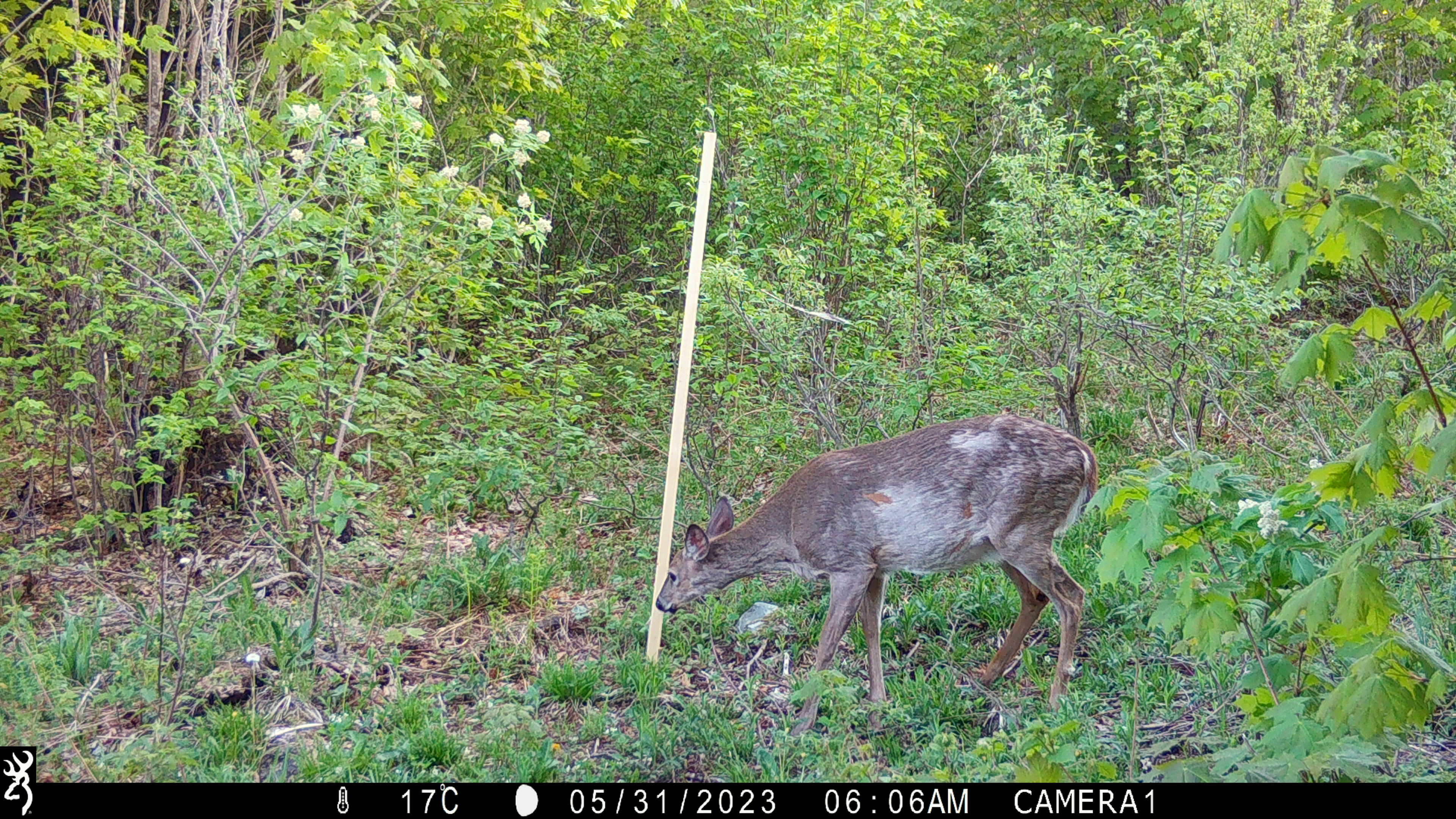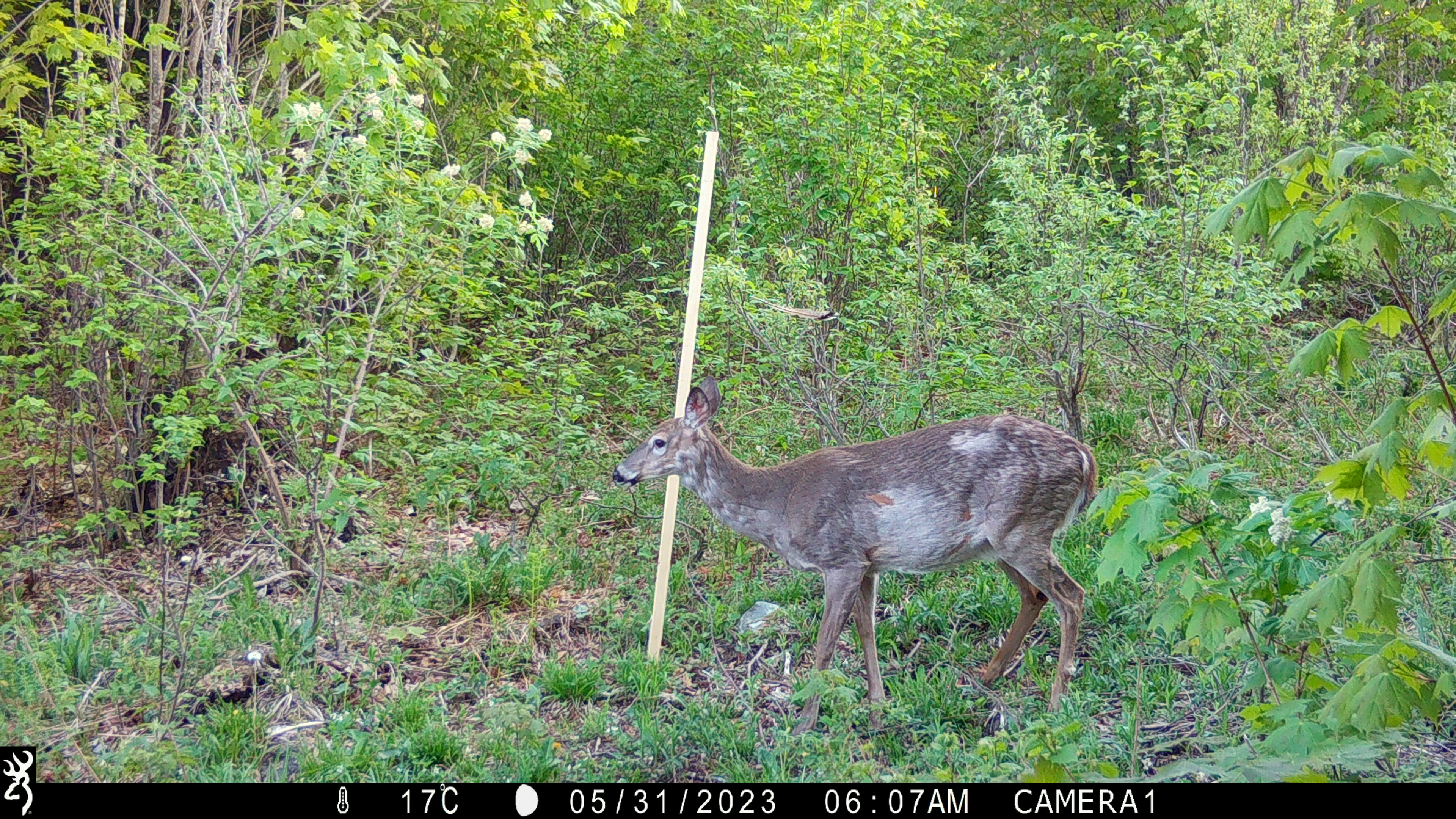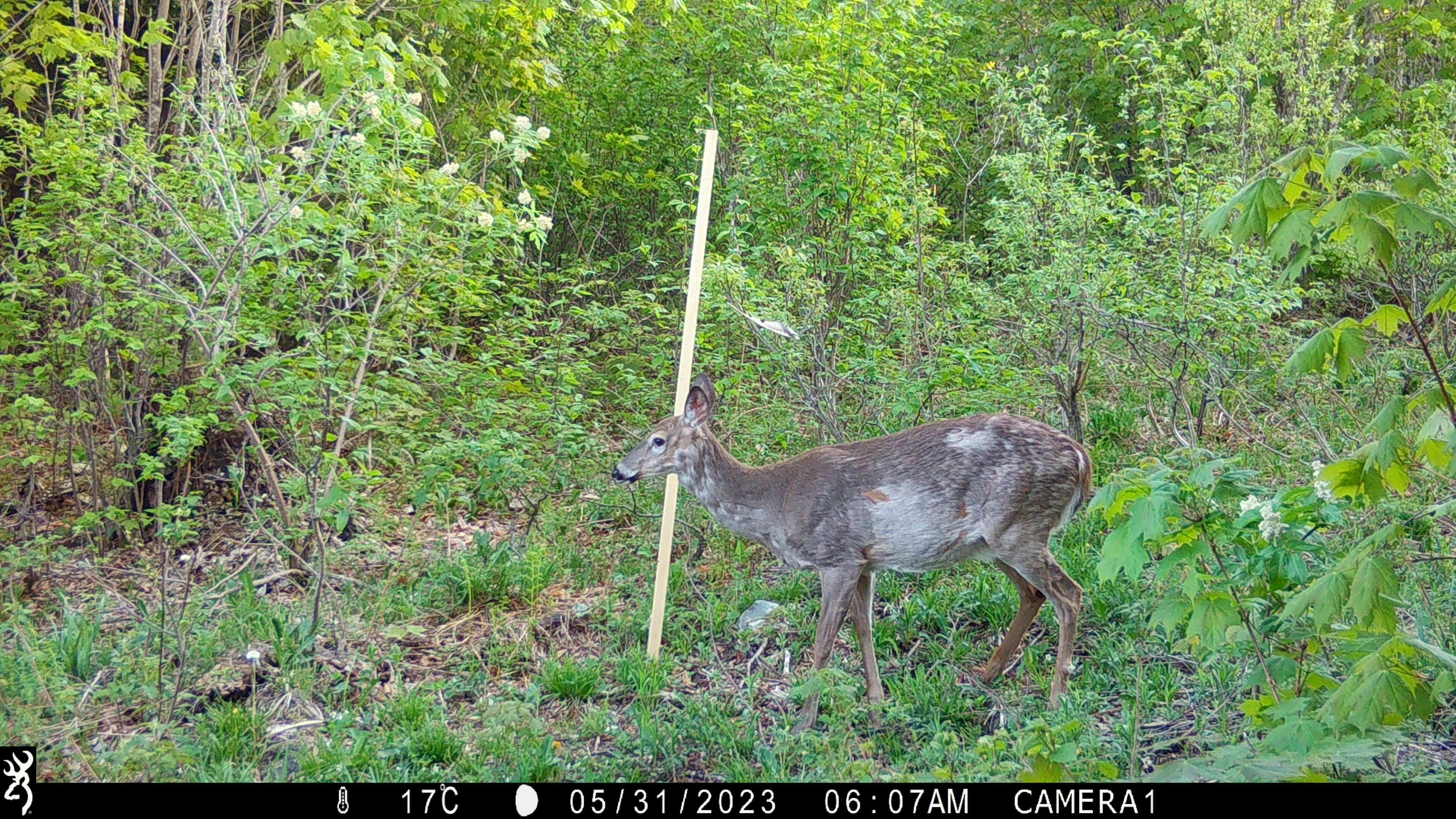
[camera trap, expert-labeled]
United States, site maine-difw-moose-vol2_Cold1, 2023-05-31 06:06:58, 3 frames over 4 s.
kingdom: Animalia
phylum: Chordata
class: Mammalia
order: Artiodactyla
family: Cervidae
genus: Odocoileus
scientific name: Odocoileus virginianus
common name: white-tailed deer